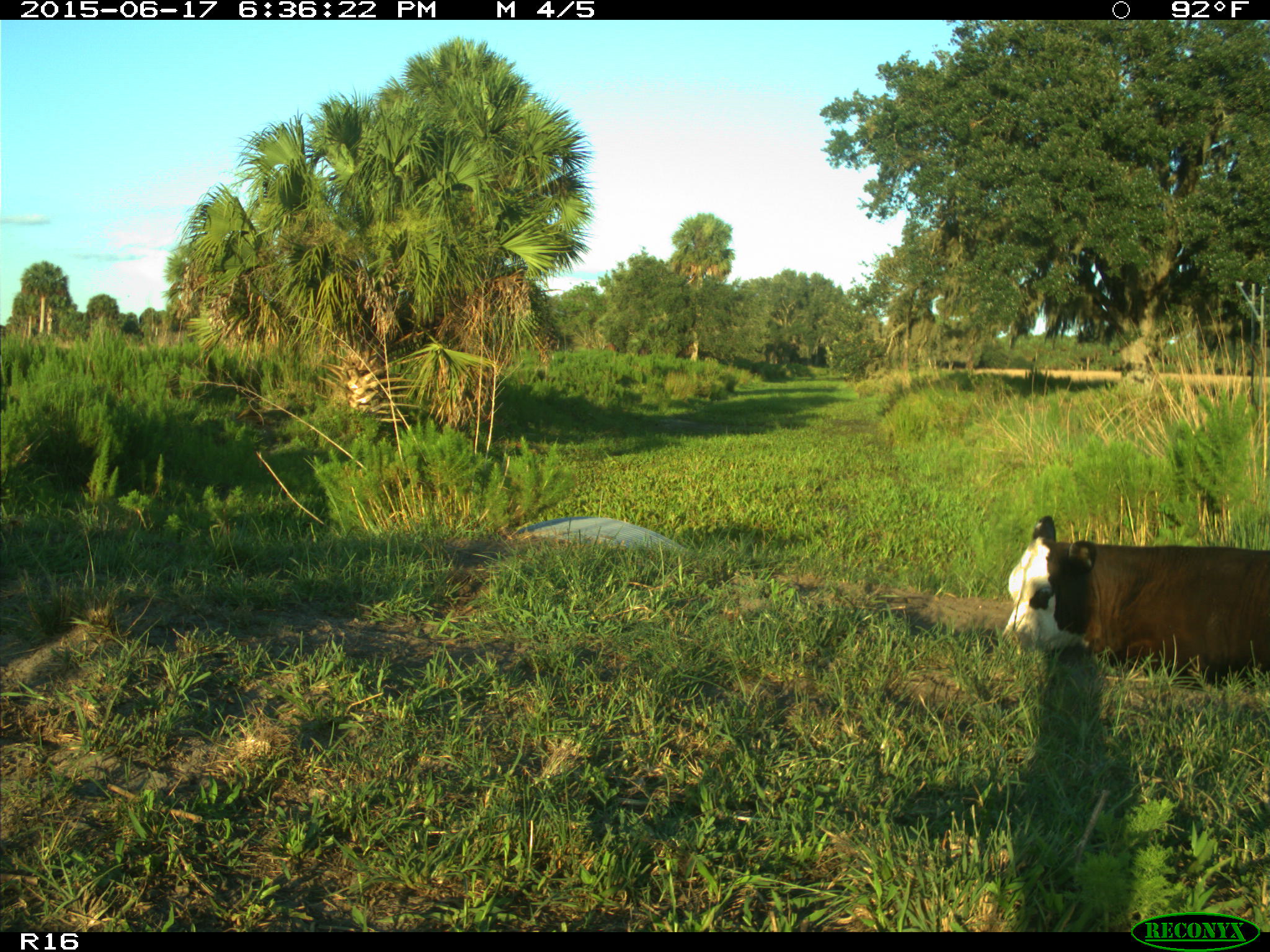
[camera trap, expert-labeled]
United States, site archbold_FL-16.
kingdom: Animalia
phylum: Chordata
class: Mammalia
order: Artiodactyla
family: Bovidae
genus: Bos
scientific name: Bos taurus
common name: domestic cow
Bos taurus (domestic cow).